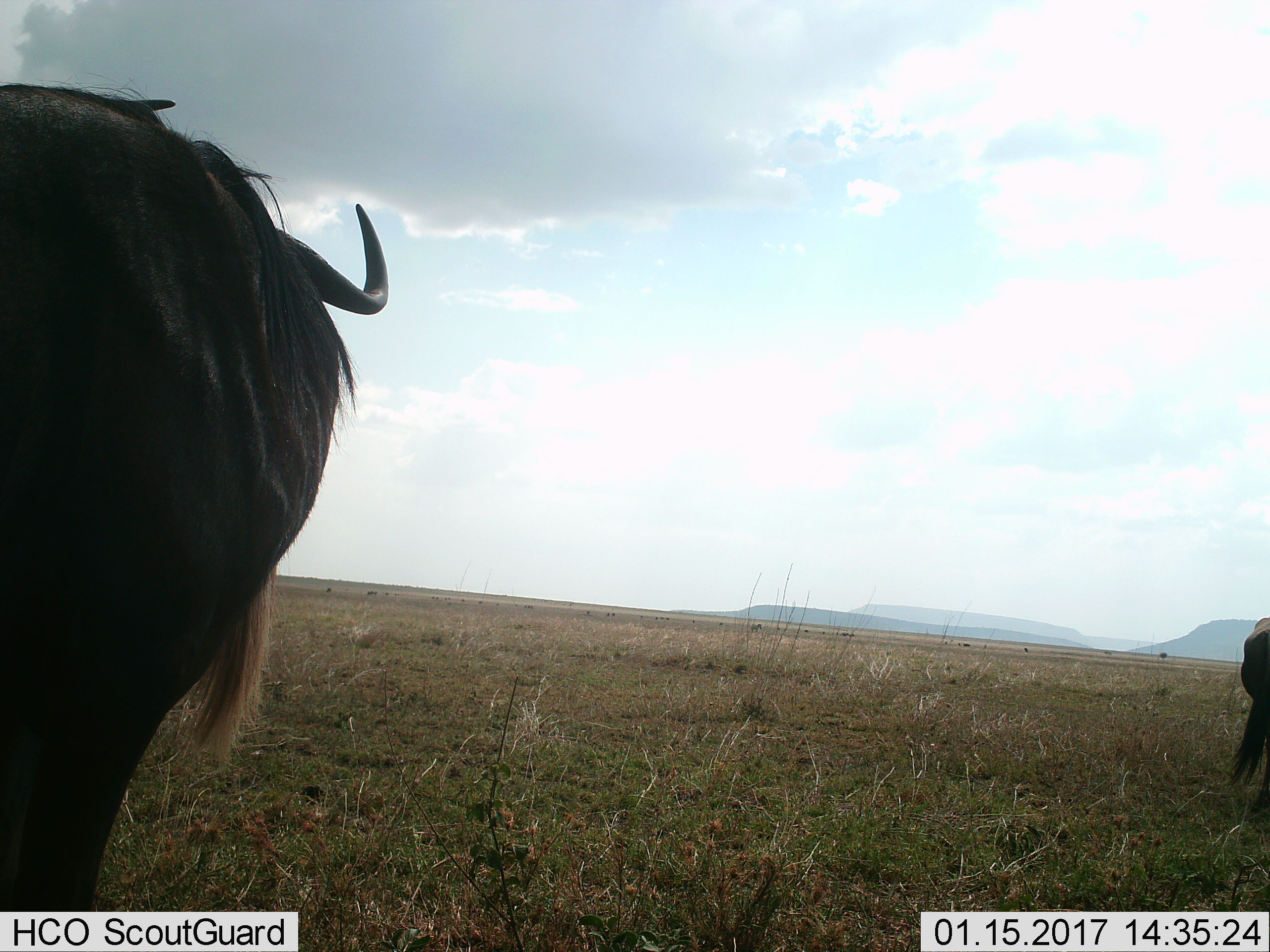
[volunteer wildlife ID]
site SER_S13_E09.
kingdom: Animalia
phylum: Chordata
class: Mammalia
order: Artiodactyla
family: Bovidae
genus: Connochaetes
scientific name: Connochaetes taurinus taurinus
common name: blue wildebeest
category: wildebeestblue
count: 2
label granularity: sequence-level